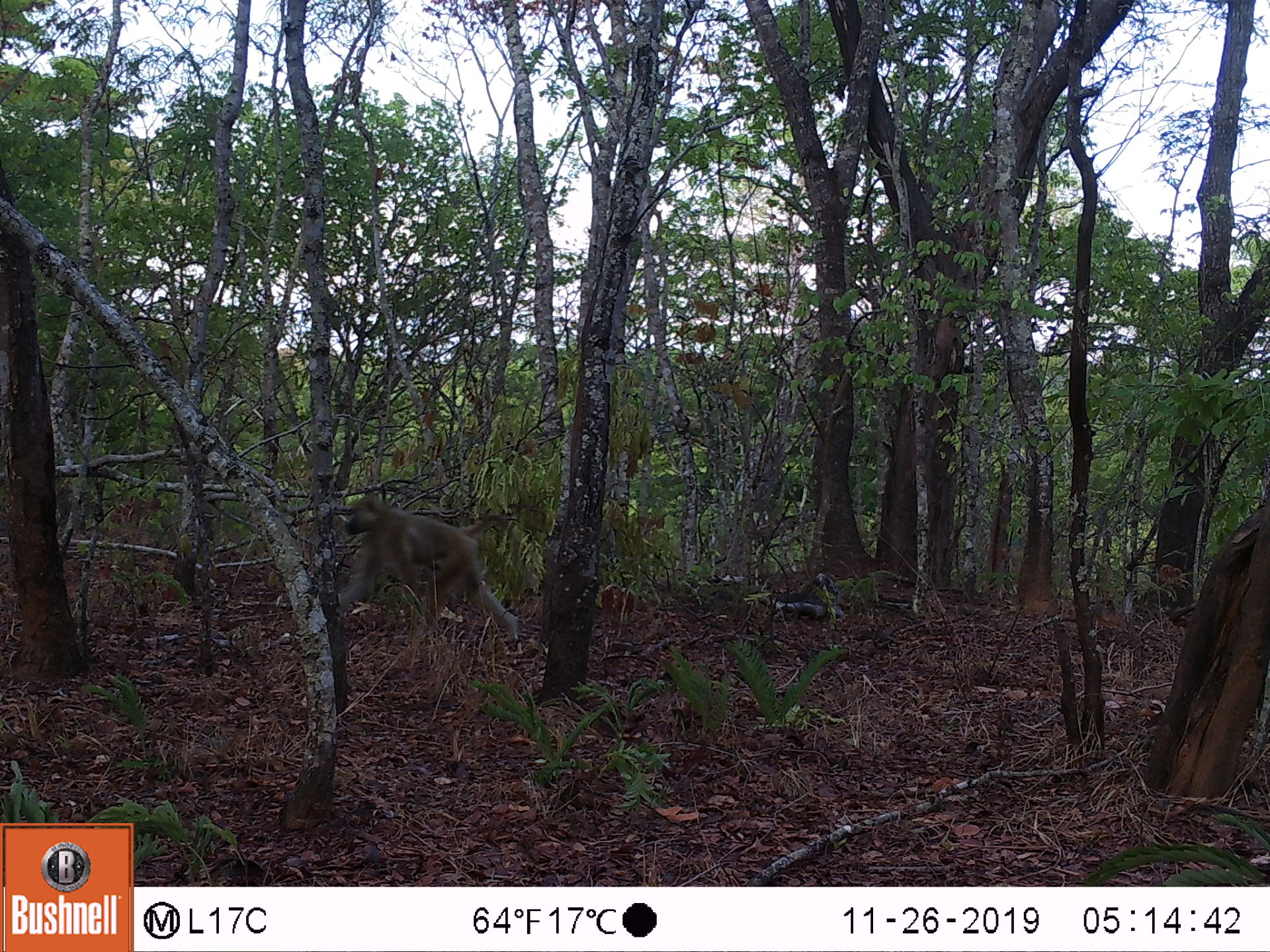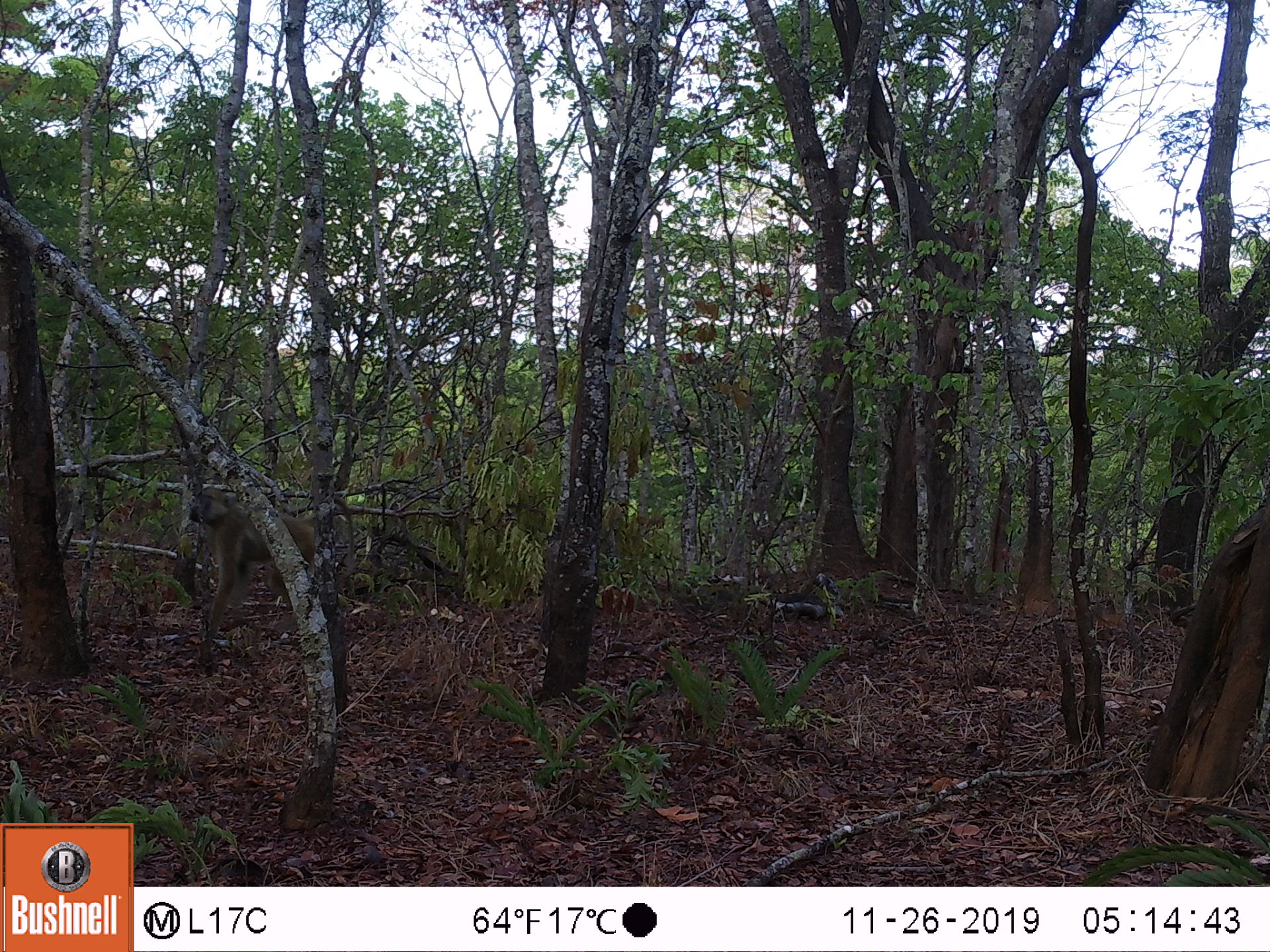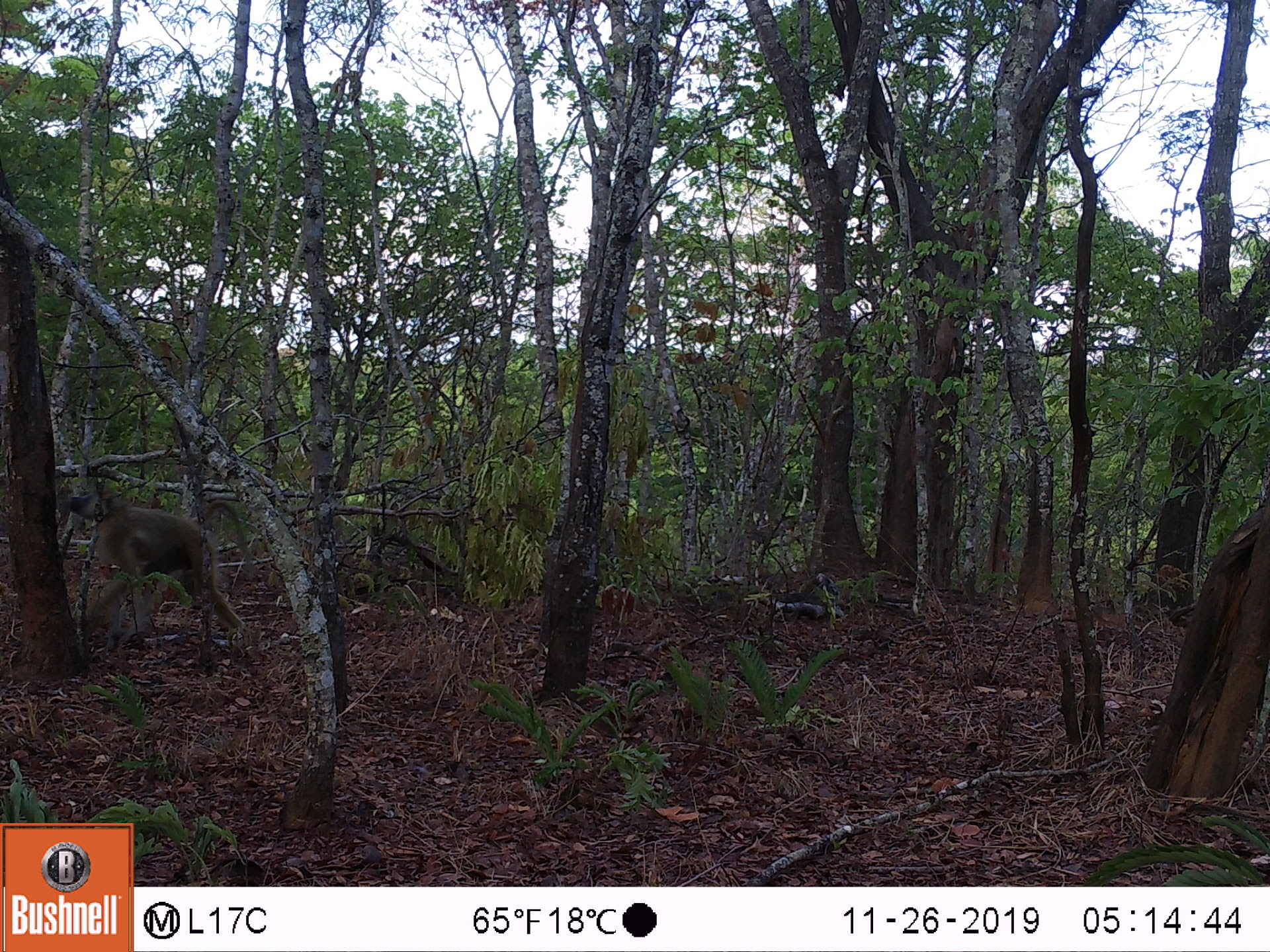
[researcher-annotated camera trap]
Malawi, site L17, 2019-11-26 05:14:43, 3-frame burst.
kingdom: Animalia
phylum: Chordata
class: Mammalia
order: Primates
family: Cercopithecidae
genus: Papio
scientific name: Papio cynocephalus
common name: yellow baboon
Yellow baboon (Papio cynocephalus), count 1.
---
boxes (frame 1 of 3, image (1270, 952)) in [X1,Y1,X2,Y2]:
yellow baboon: [325,493,523,643]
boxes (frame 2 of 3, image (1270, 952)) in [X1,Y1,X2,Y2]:
yellow baboon: [187,491,366,624]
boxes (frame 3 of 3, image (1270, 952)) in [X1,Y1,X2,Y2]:
yellow baboon: [61,476,256,661]